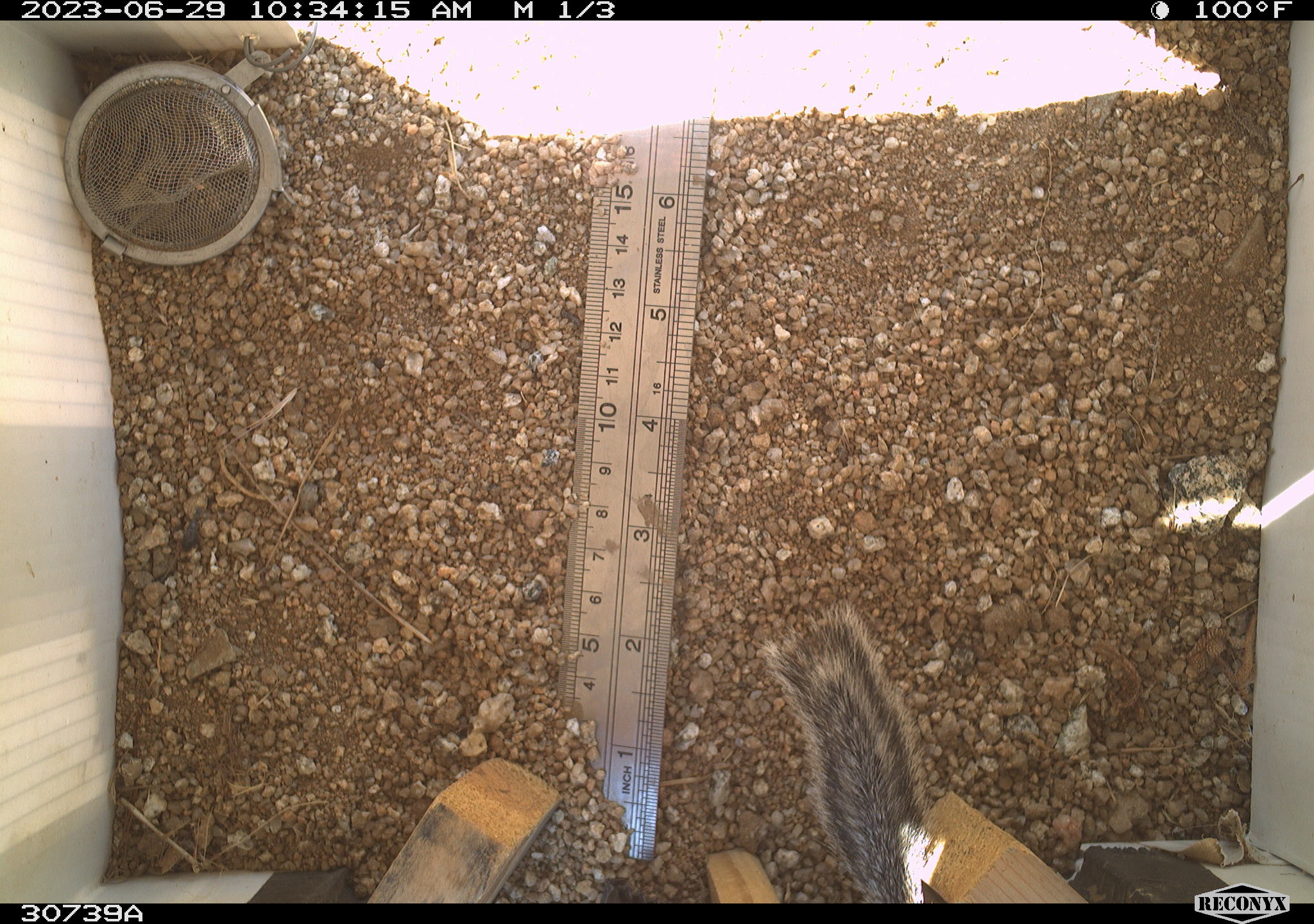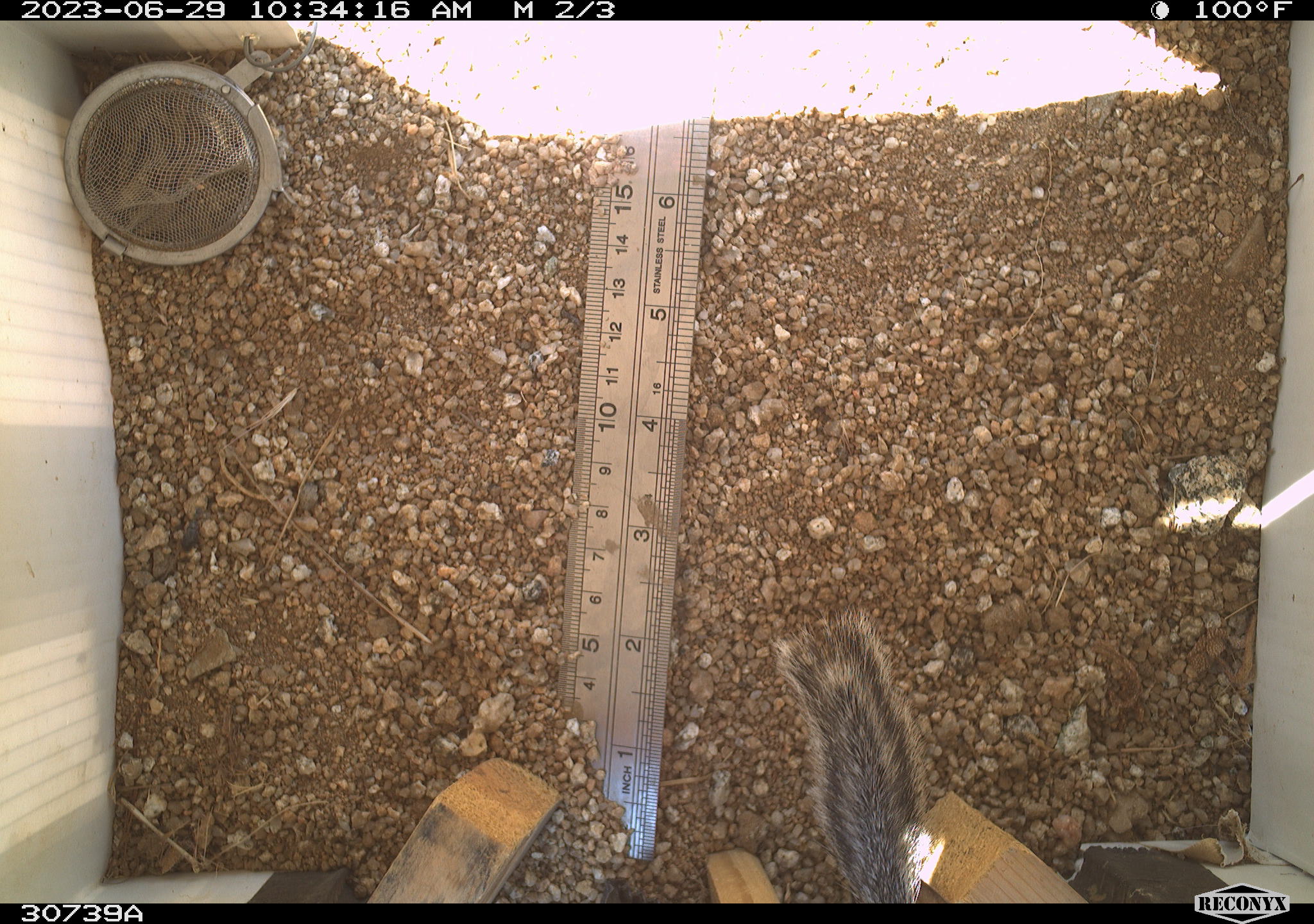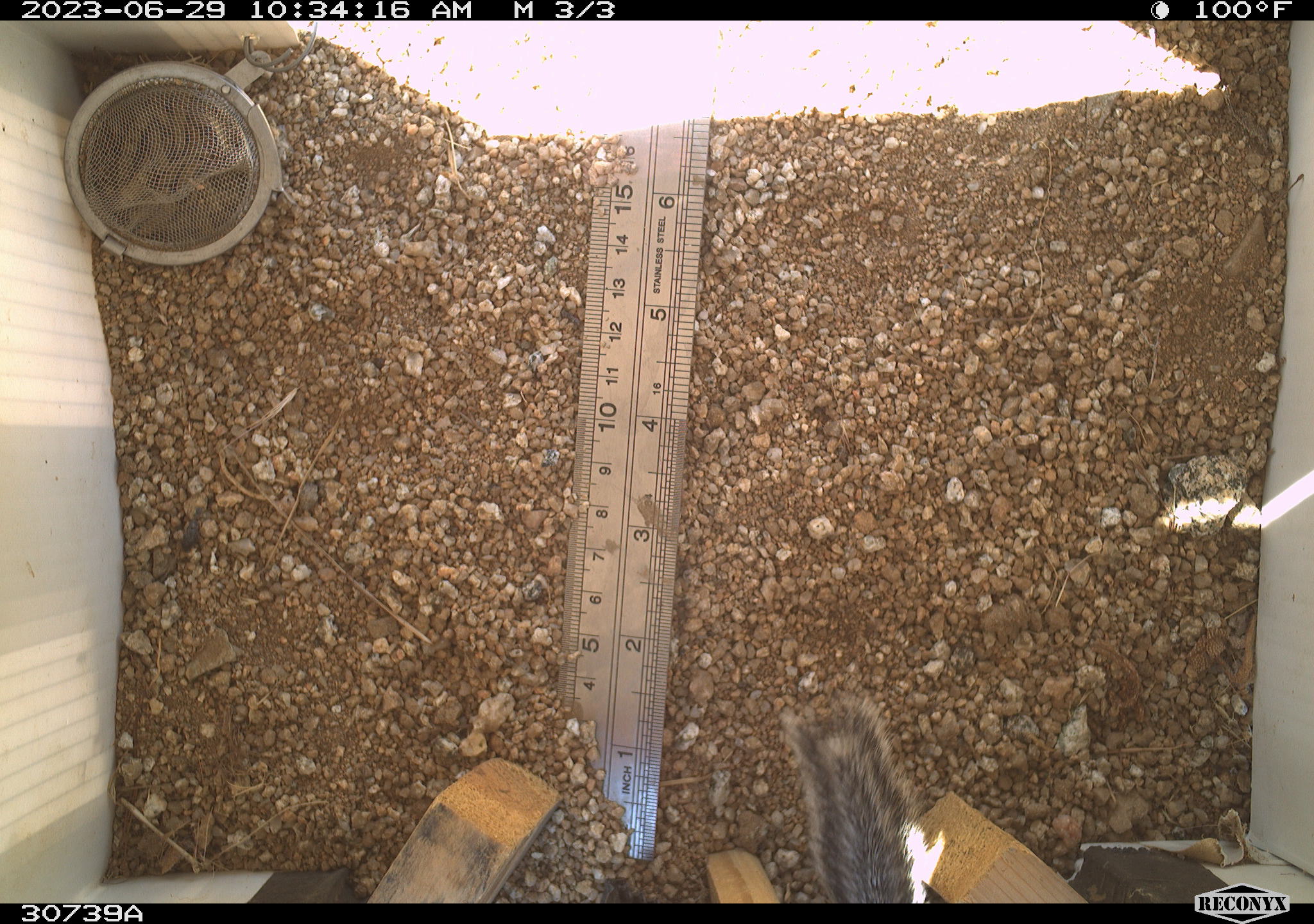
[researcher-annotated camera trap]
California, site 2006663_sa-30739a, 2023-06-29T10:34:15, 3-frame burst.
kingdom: Animalia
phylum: Chordata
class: Mammalia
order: Rodentia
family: Sciuridae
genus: Ammospermophilus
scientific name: Ammospermophilus leucurus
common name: white-tailed antelope squirrel